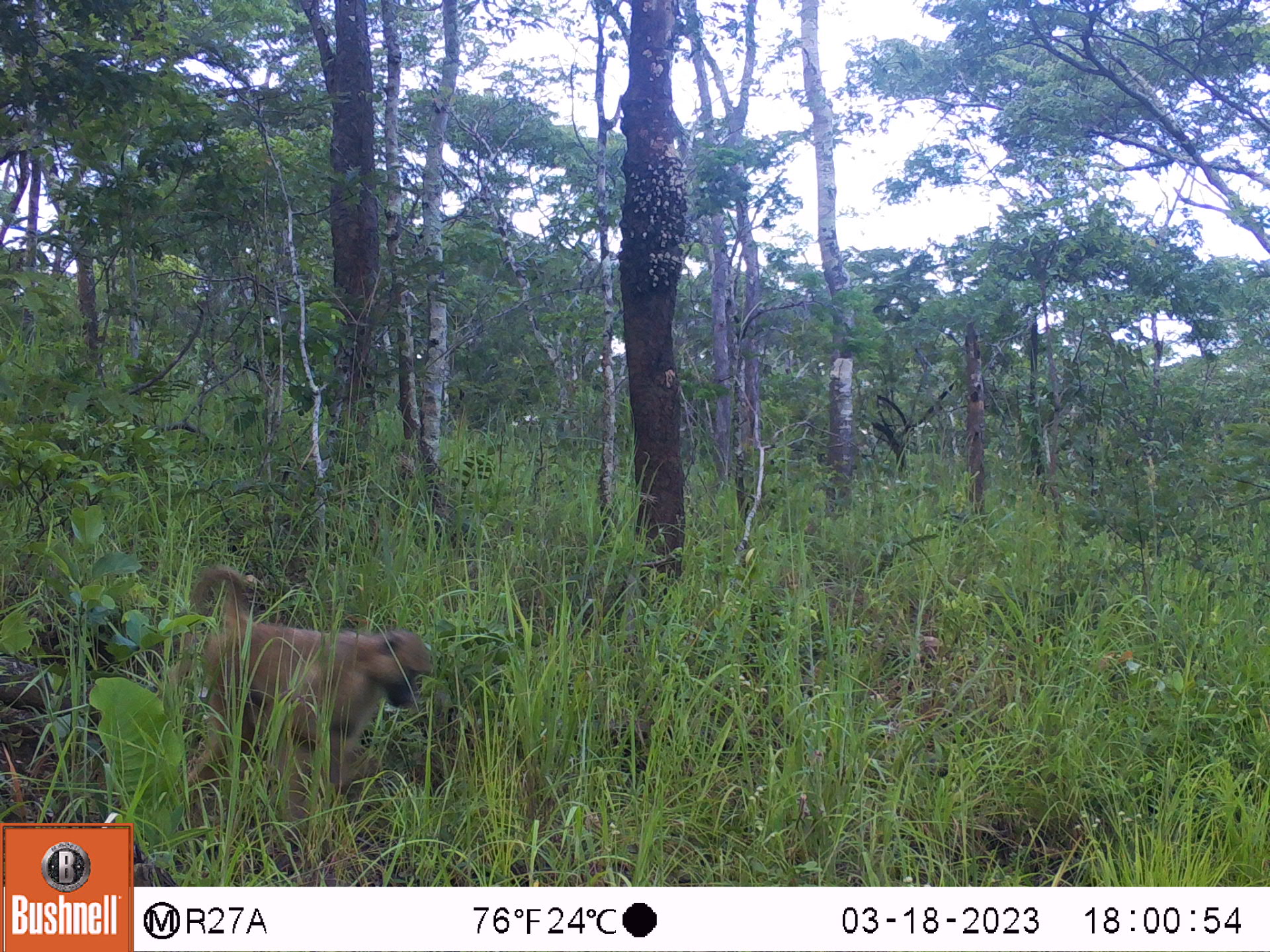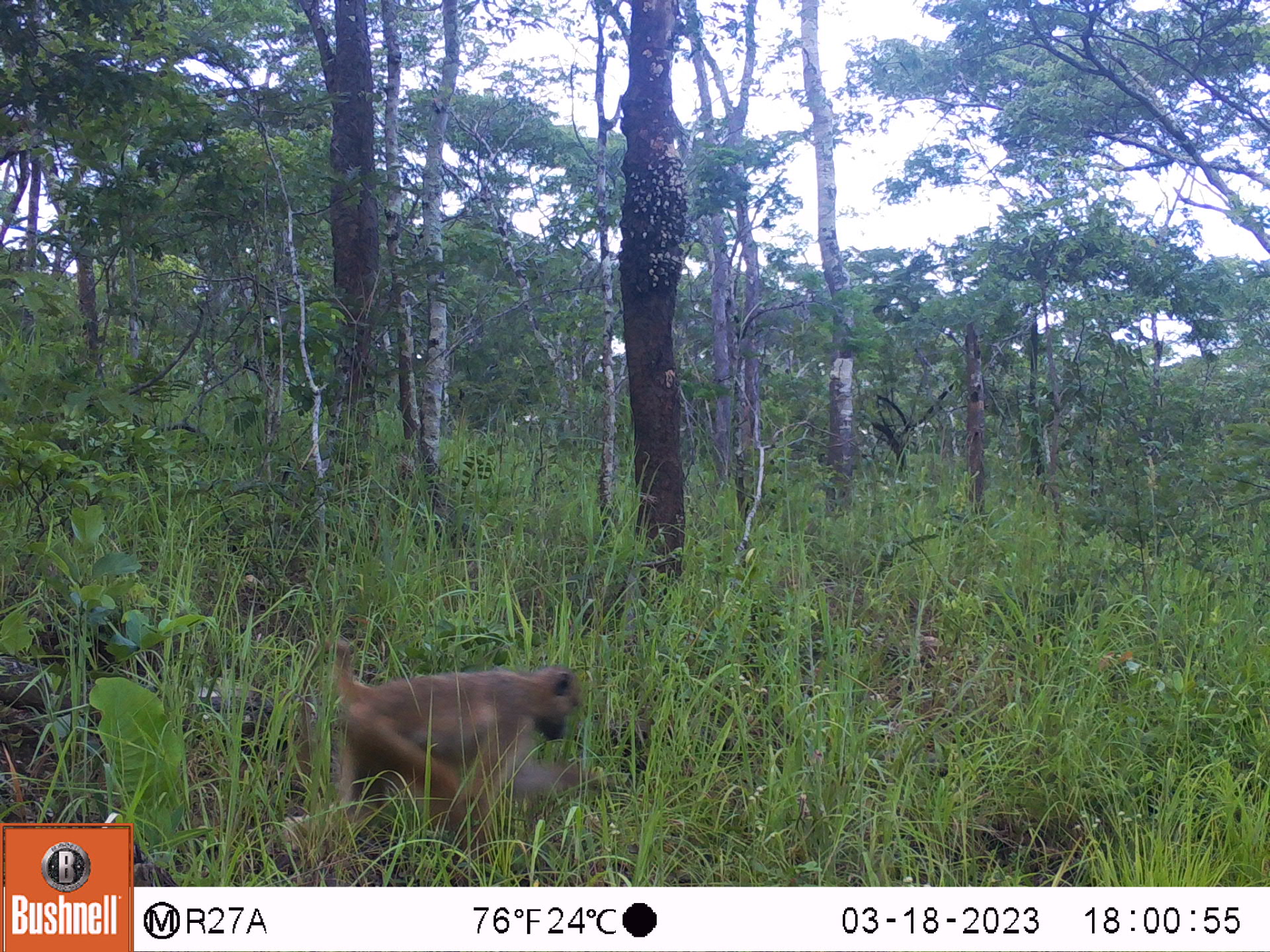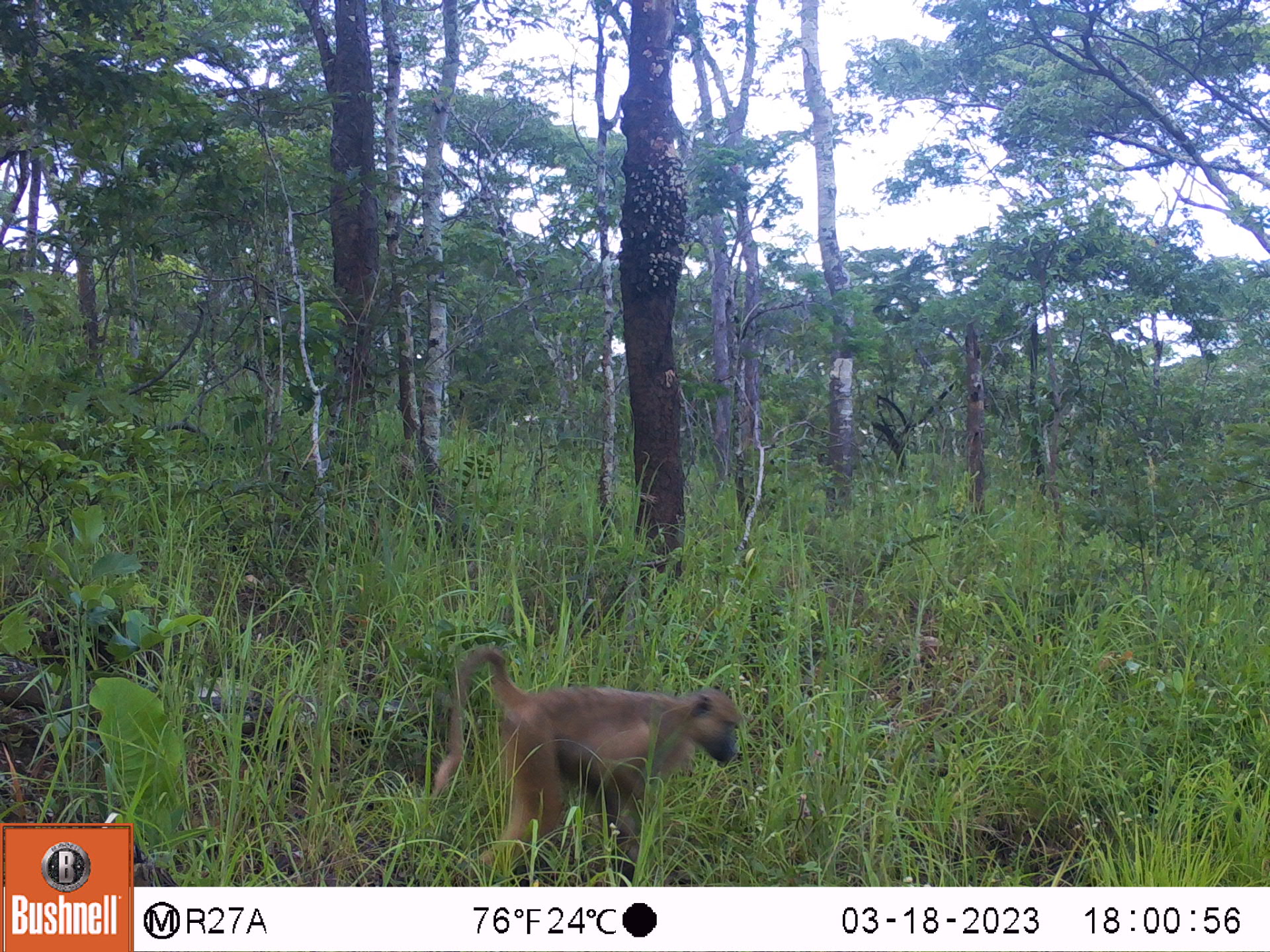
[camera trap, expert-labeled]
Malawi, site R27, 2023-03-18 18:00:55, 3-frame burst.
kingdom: Animalia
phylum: Chordata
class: Mammalia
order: Primates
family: Cercopithecidae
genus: Papio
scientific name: Papio cynocephalus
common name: yellow baboon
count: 1